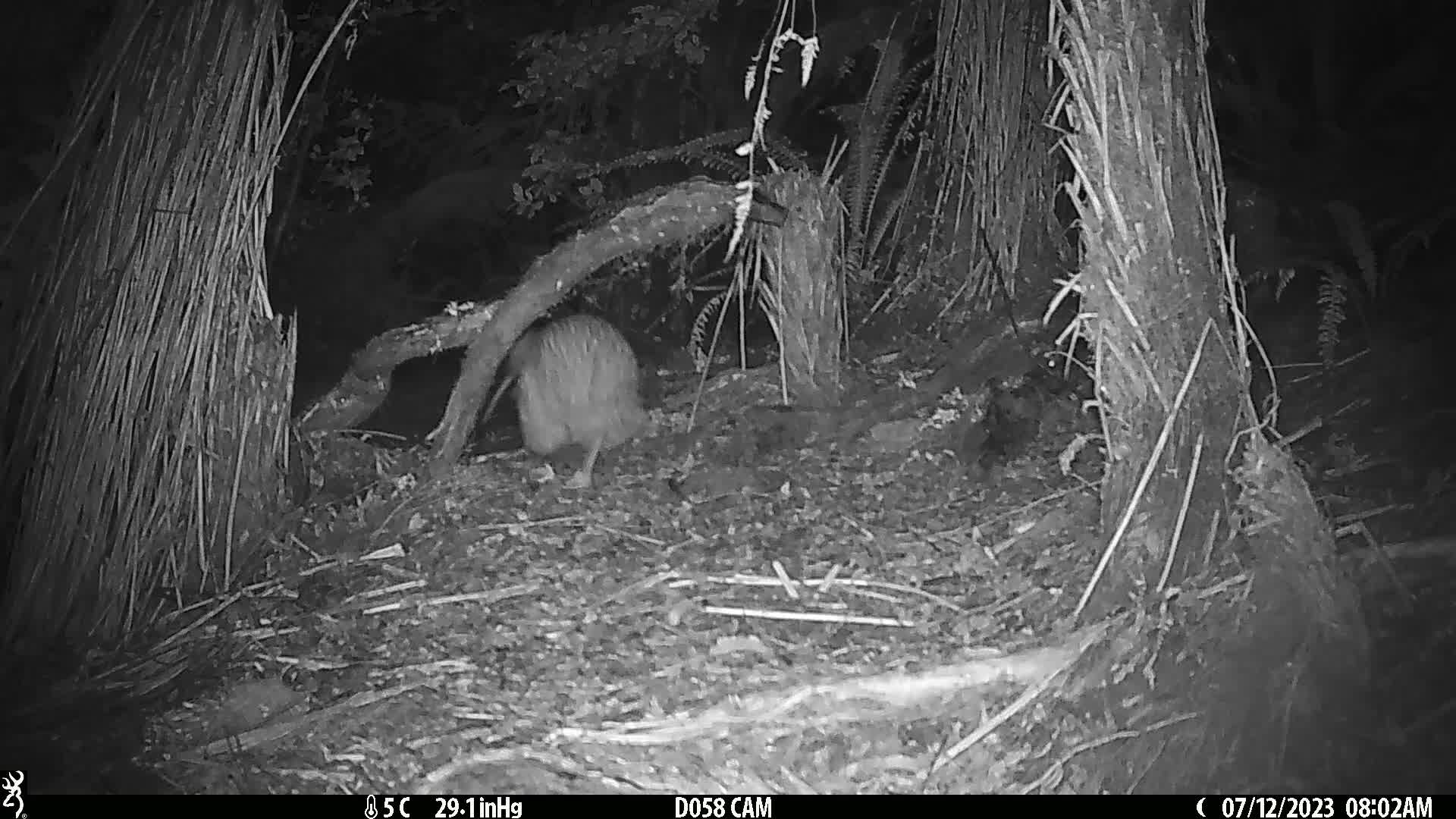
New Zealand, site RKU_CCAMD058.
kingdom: Animalia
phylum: Chordata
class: Aves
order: Apterygiformes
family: Apterygidae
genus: Apteryx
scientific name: Apteryx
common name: kiwi